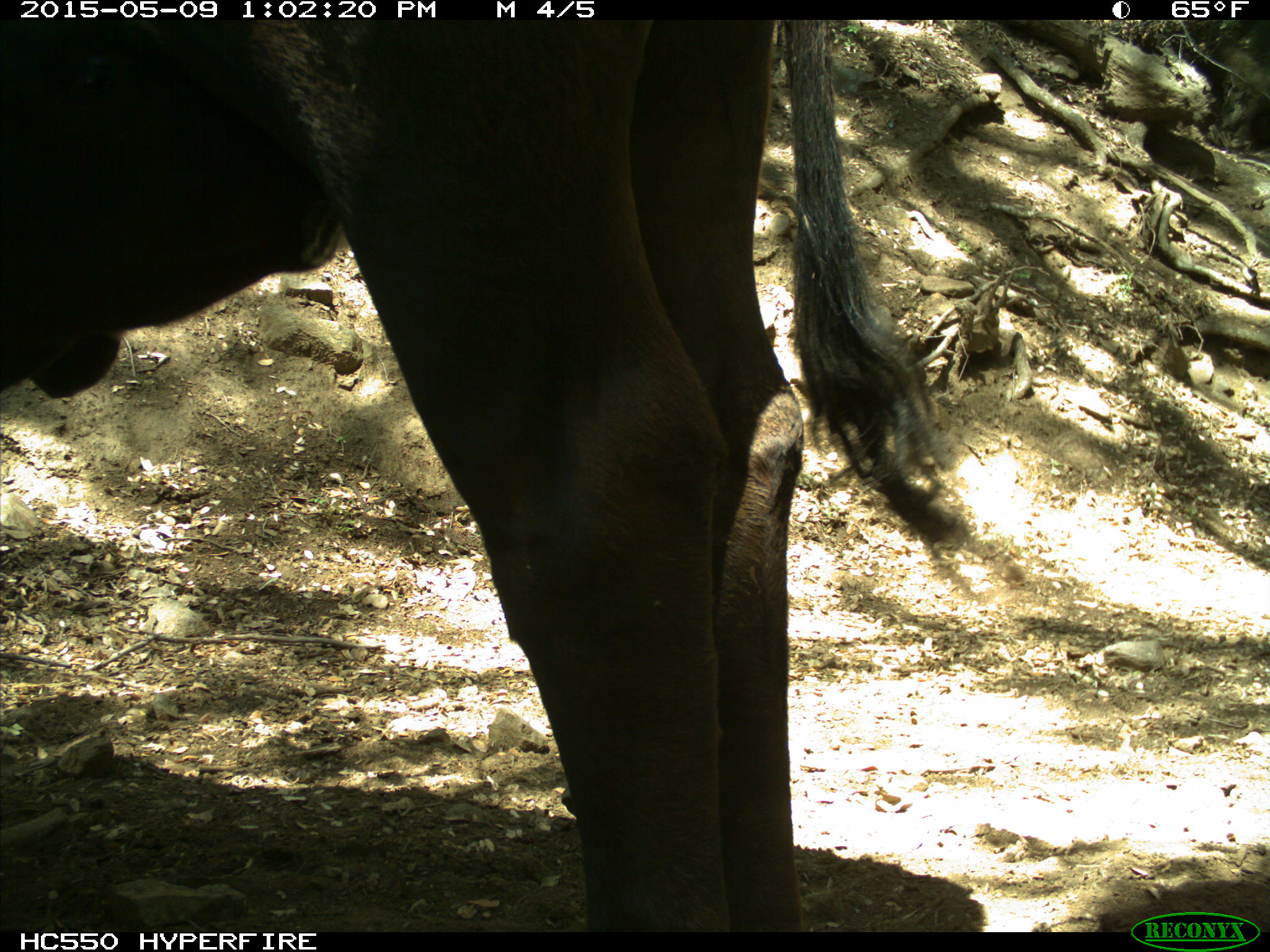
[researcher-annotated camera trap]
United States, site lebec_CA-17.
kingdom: Animalia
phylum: Chordata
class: Mammalia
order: Artiodactyla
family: Bovidae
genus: Bos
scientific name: Bos taurus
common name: domestic cow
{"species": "Bos taurus (domestic cow)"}